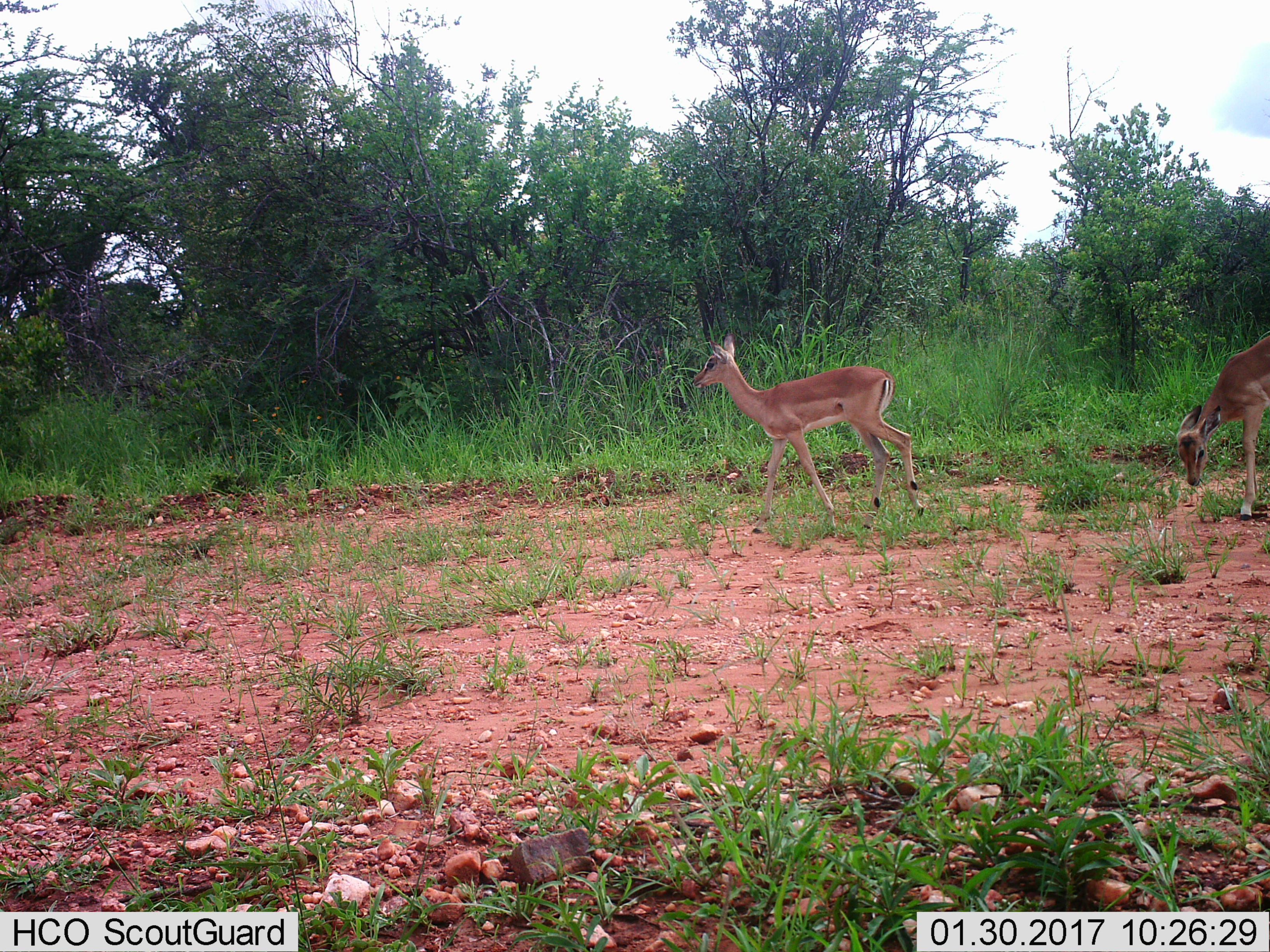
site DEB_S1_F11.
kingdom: Animalia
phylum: Chordata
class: Mammalia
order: Artiodactyla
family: Bovidae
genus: Aepyceros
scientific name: Aepyceros melampus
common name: impala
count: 2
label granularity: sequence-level